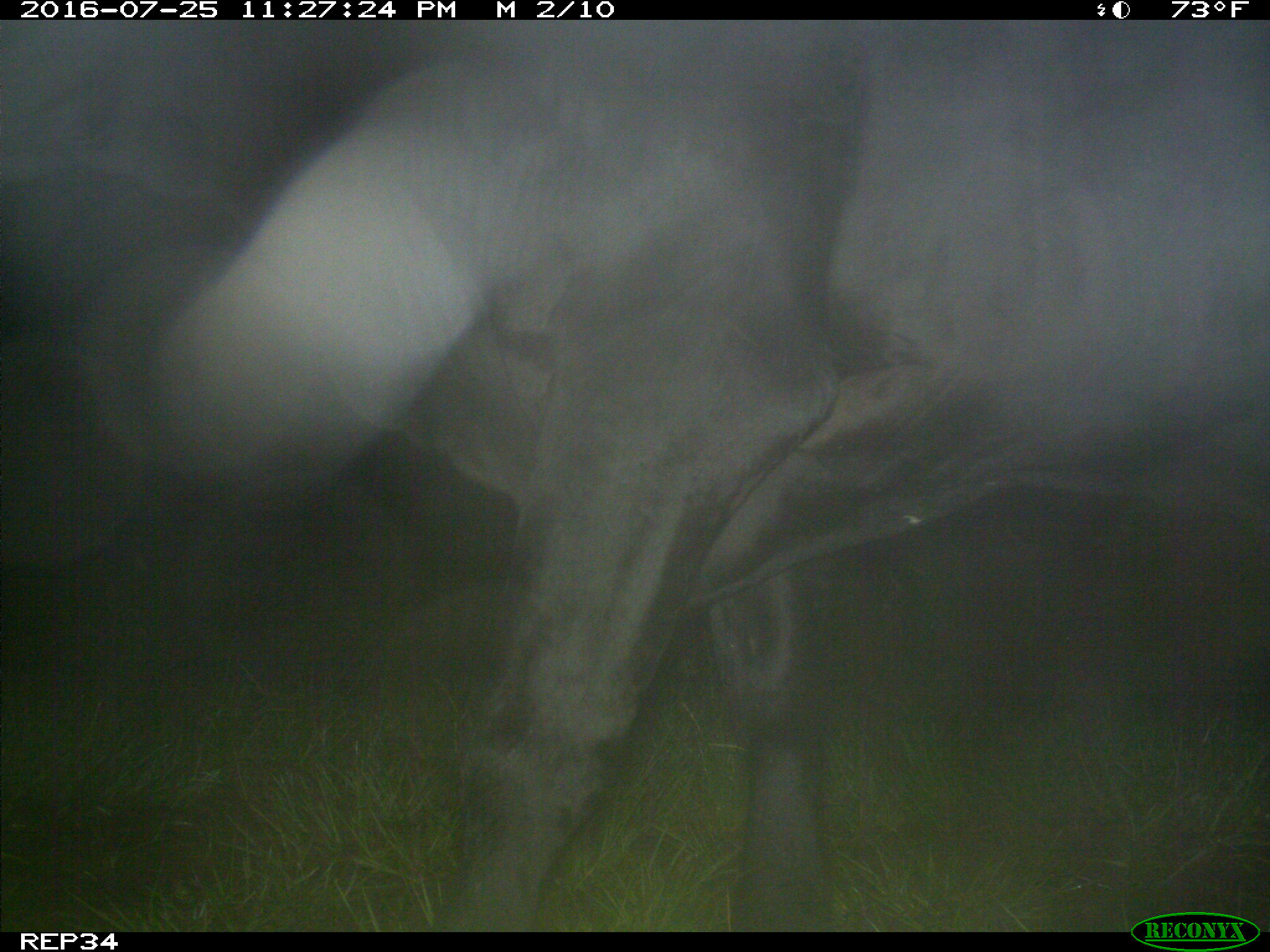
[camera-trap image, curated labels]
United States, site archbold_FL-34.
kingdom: Animalia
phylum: Chordata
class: Mammalia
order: Artiodactyla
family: Bovidae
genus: Bos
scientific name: Bos taurus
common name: domestic cow